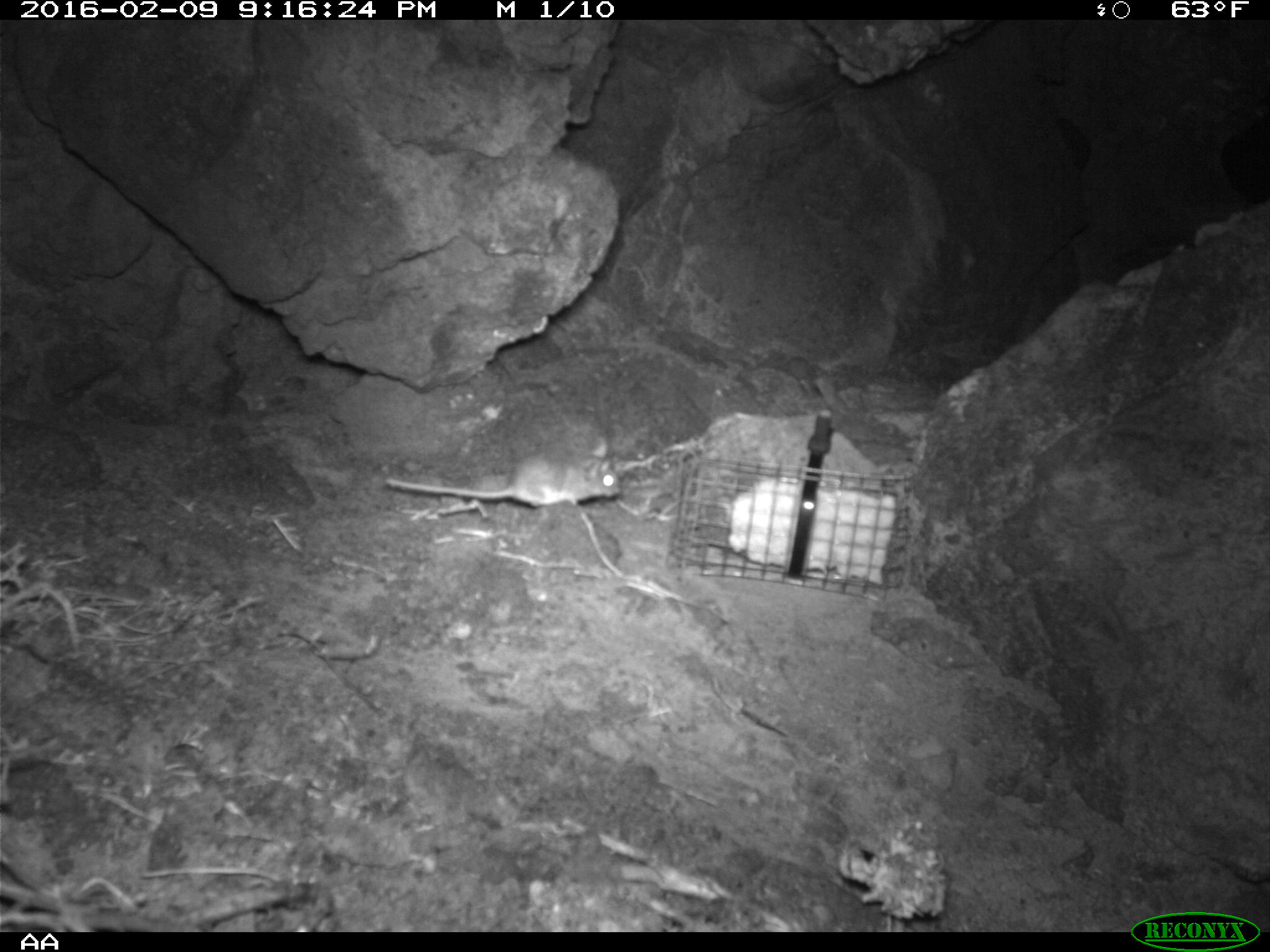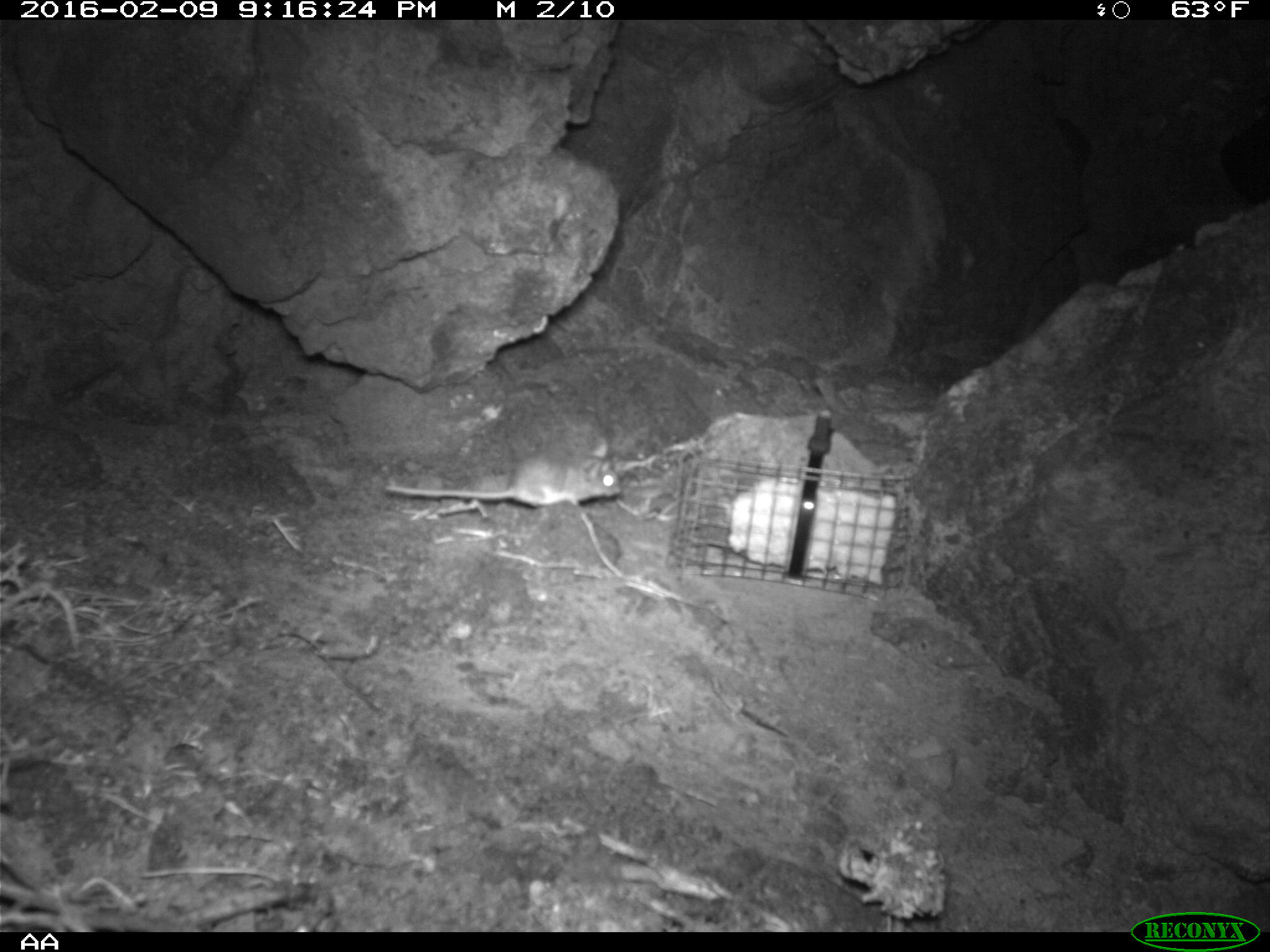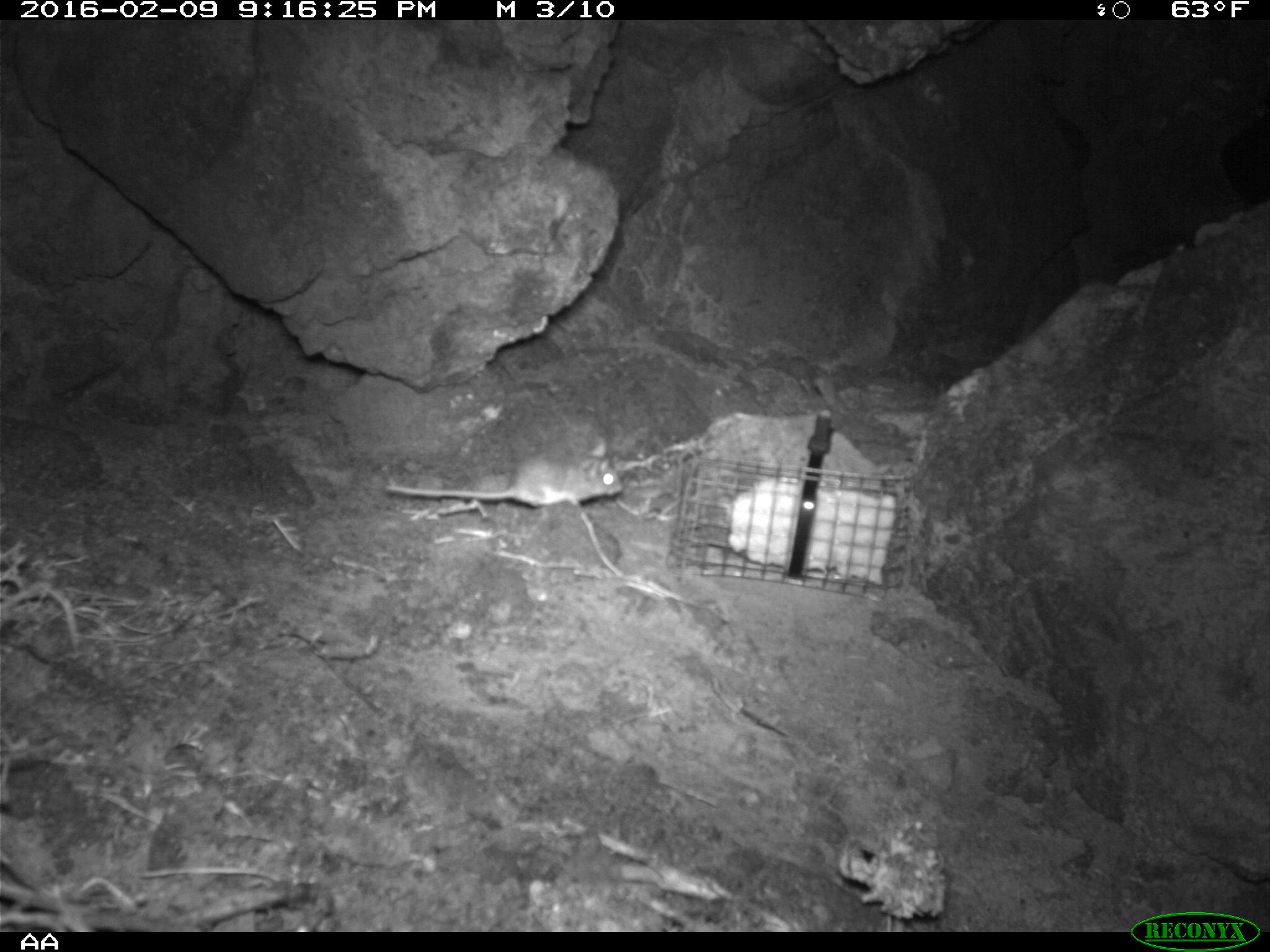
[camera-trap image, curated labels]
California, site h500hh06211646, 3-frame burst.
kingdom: Animalia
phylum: Chordata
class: Mammalia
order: Rodentia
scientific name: Rodentia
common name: rodent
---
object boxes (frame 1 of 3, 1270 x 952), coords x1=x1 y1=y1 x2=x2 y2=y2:
rodent: x1=384 y1=434 x2=618 y2=508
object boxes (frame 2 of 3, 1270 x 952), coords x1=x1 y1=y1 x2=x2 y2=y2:
rodent: x1=384 y1=433 x2=621 y2=515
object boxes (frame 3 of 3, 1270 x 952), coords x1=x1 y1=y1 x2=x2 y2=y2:
rodent: x1=384 y1=439 x2=620 y2=508